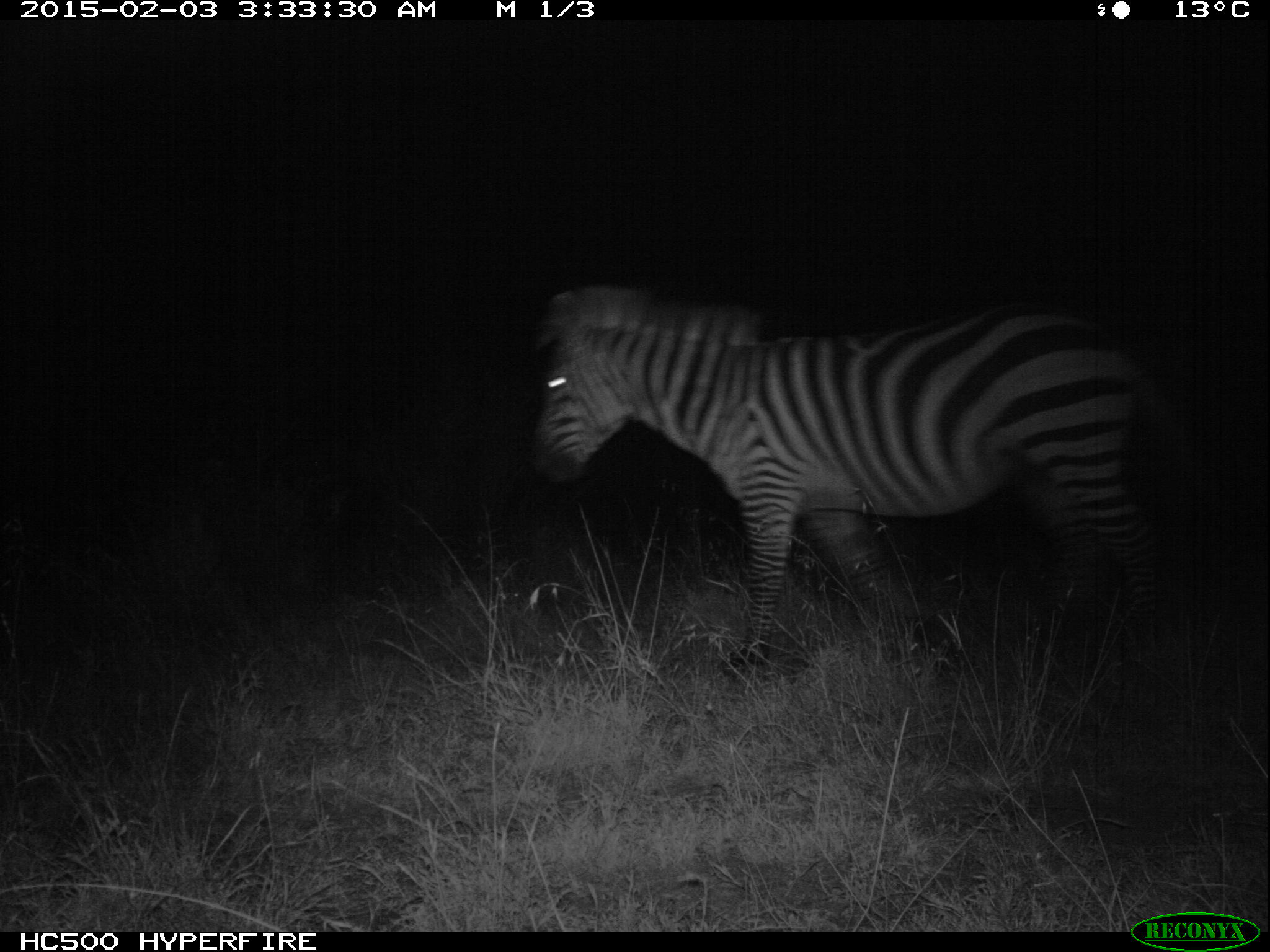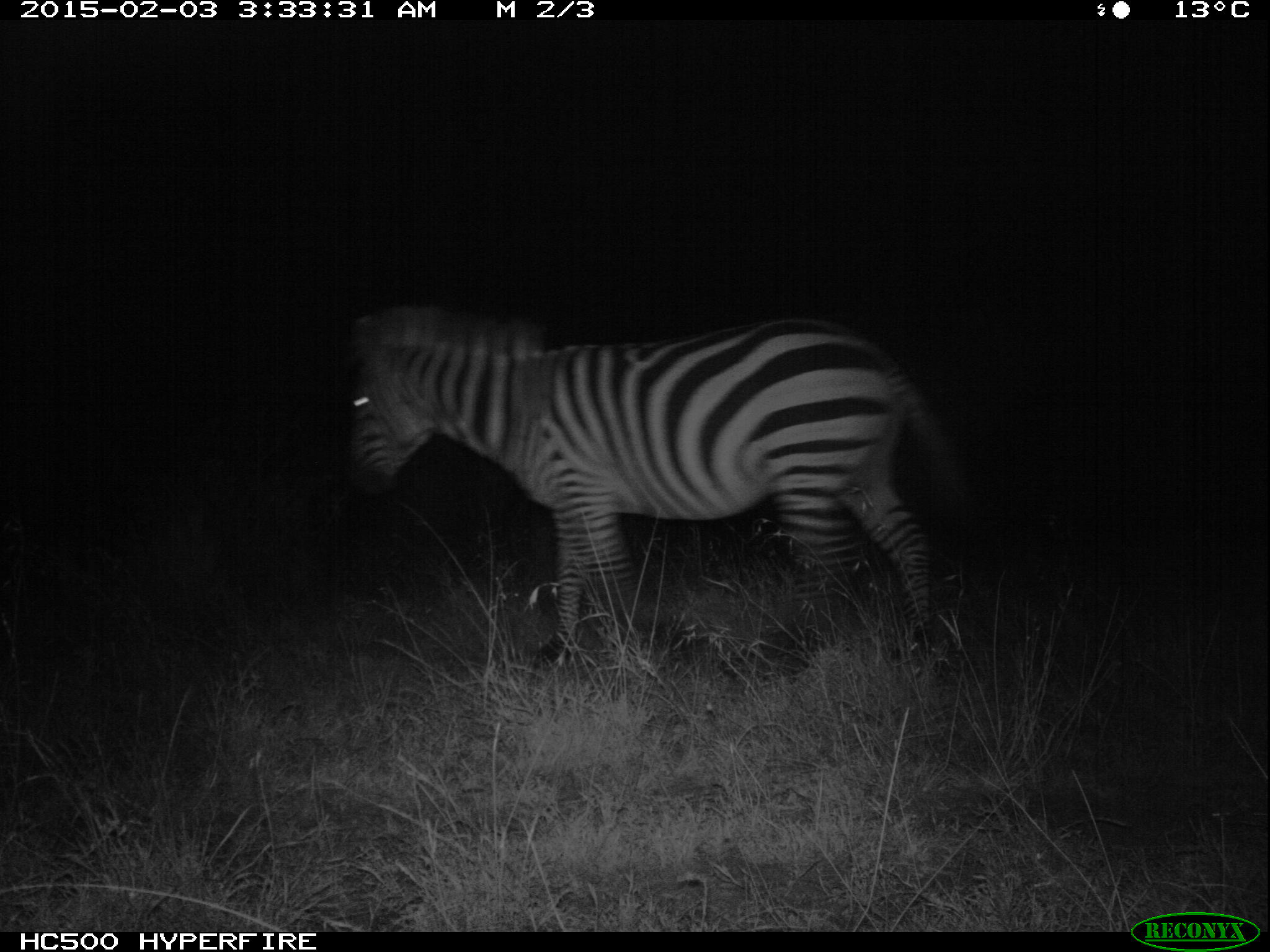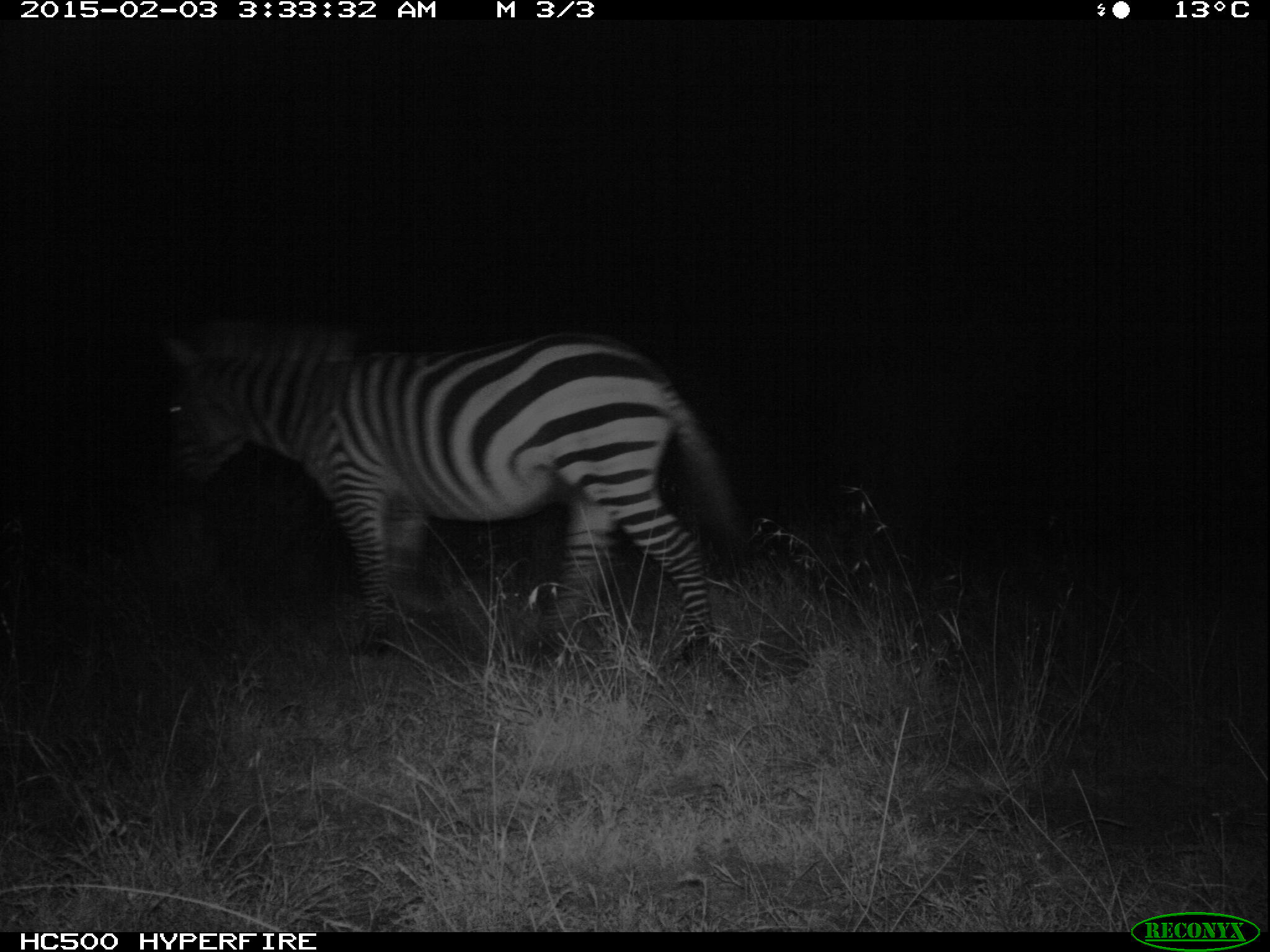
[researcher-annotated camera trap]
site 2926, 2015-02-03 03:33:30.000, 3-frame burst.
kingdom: Animalia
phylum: Chordata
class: Mammalia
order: Perissodactyla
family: Equidae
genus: Equus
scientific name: Equus quagga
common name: plains zebra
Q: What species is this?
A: Equus quagga (plains zebra).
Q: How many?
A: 1.